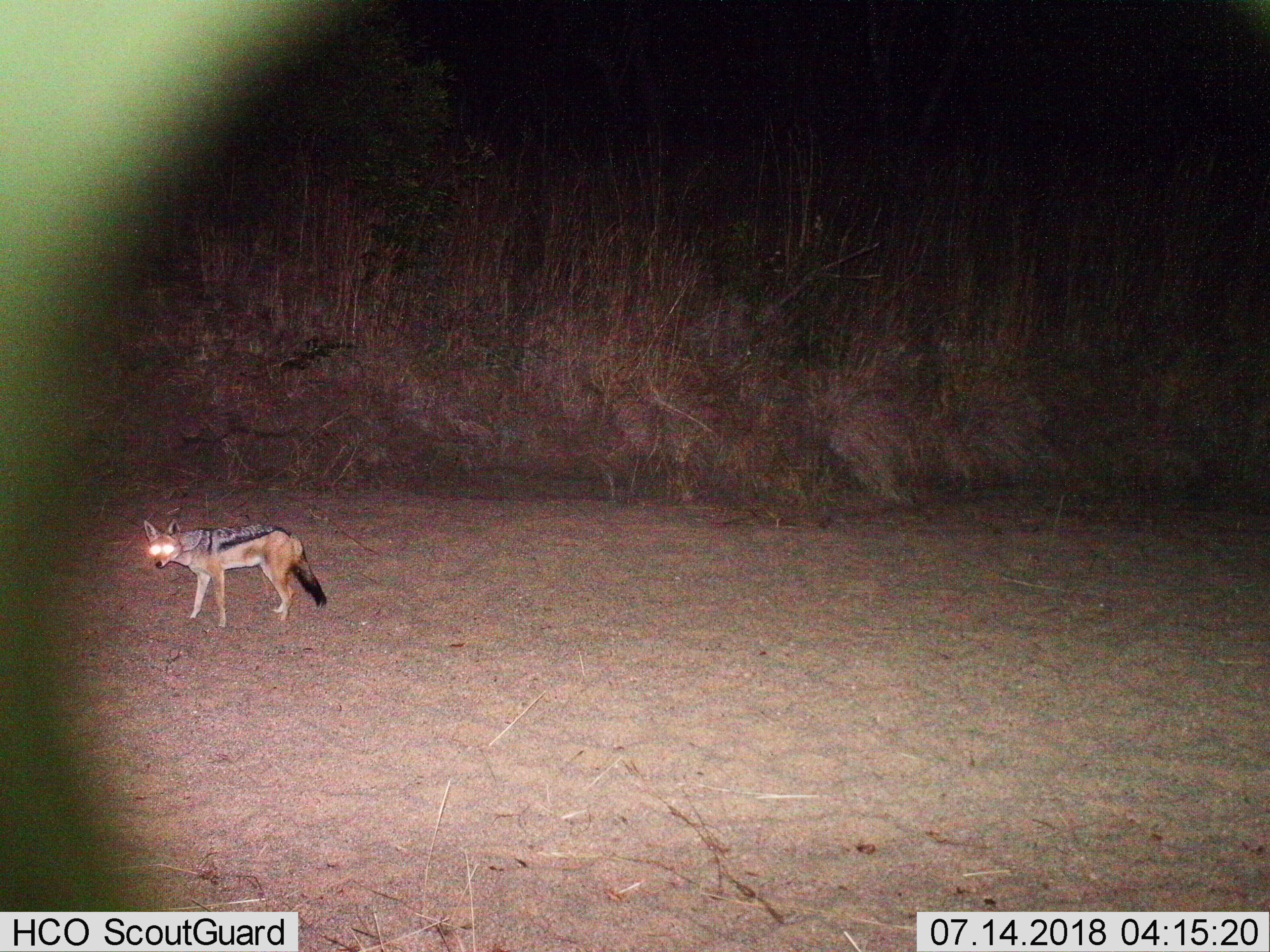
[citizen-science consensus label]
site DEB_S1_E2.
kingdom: Animalia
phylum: Chordata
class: Mammalia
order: Carnivora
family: Canidae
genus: Lupulella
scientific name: Lupulella mesomelas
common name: black-backed jackal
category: jackalblackbacked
Jackalblackbacked (black-backed jackal) (Lupulella mesomelas), count 1. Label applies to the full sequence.